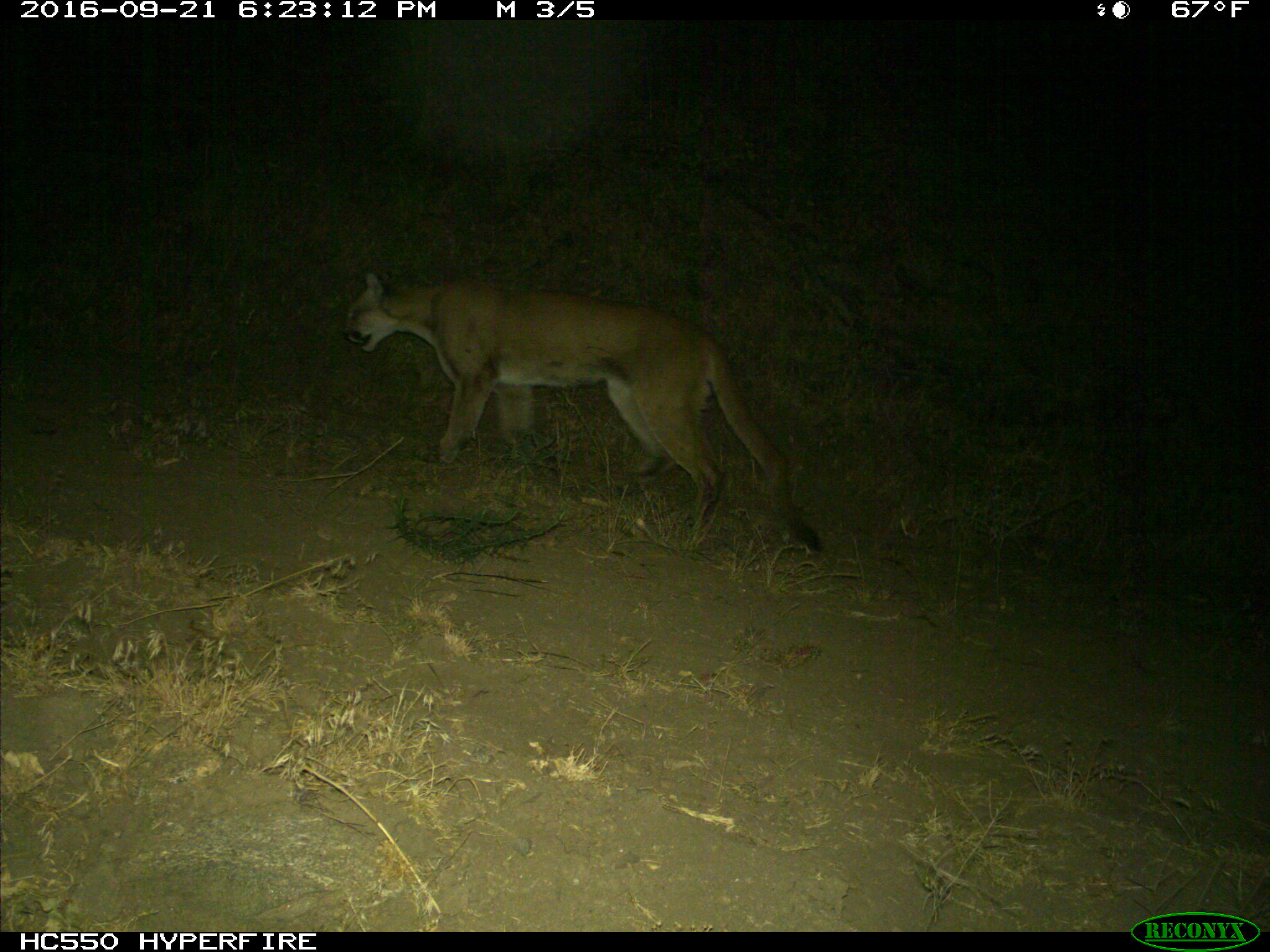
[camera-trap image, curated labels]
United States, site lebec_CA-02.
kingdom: Animalia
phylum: Chordata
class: Mammalia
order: Carnivora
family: Felidae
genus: Puma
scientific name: Puma concolor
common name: mountain lion